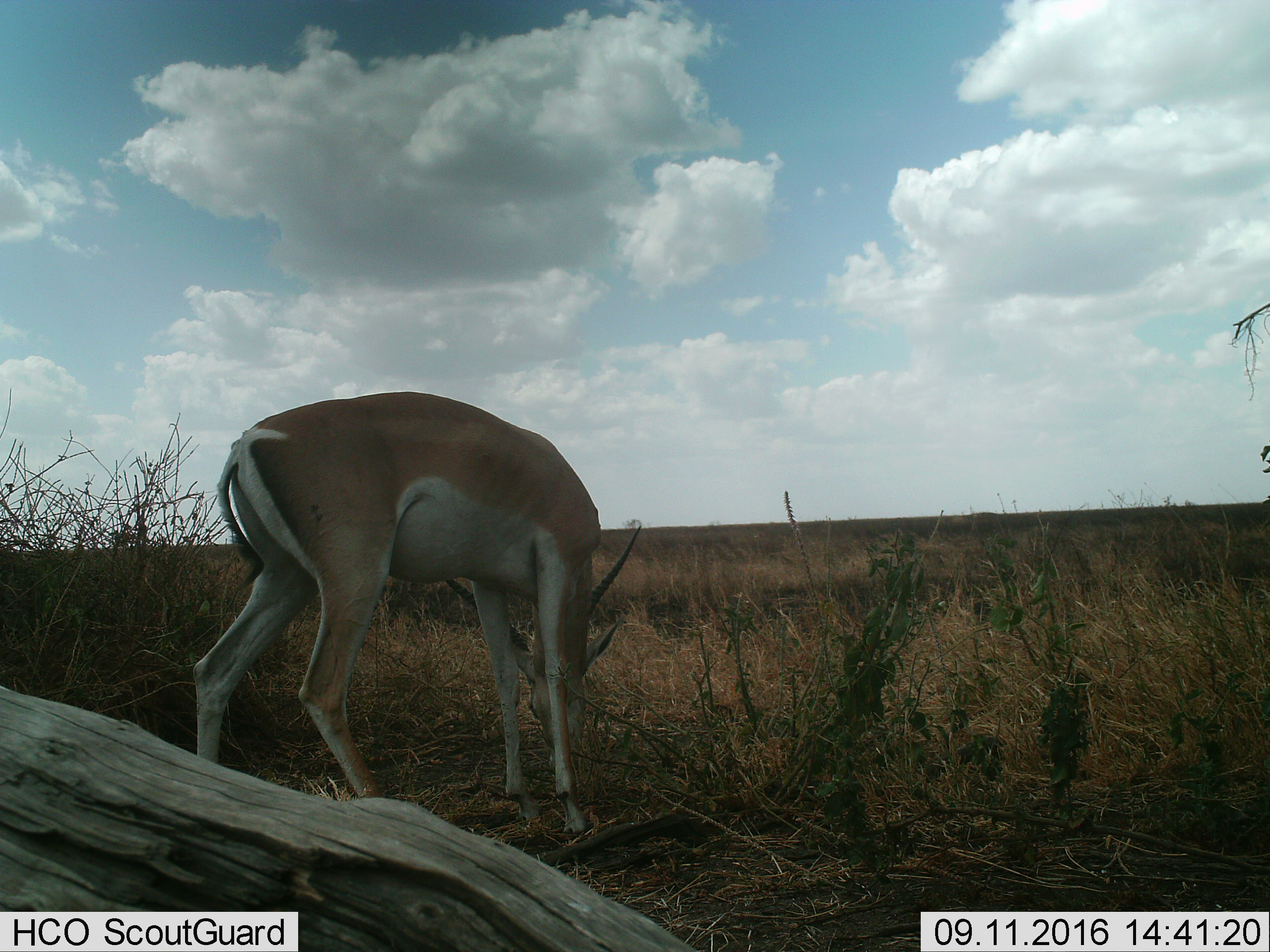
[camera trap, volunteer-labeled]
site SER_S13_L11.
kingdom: Animalia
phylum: Chordata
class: Mammalia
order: Artiodactyla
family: Bovidae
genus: Nanger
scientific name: Nanger granti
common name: grant's gazelle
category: gazellegrants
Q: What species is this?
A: Gazellegrants (grant's gazelle) (Nanger granti).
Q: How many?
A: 1.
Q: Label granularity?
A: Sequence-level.